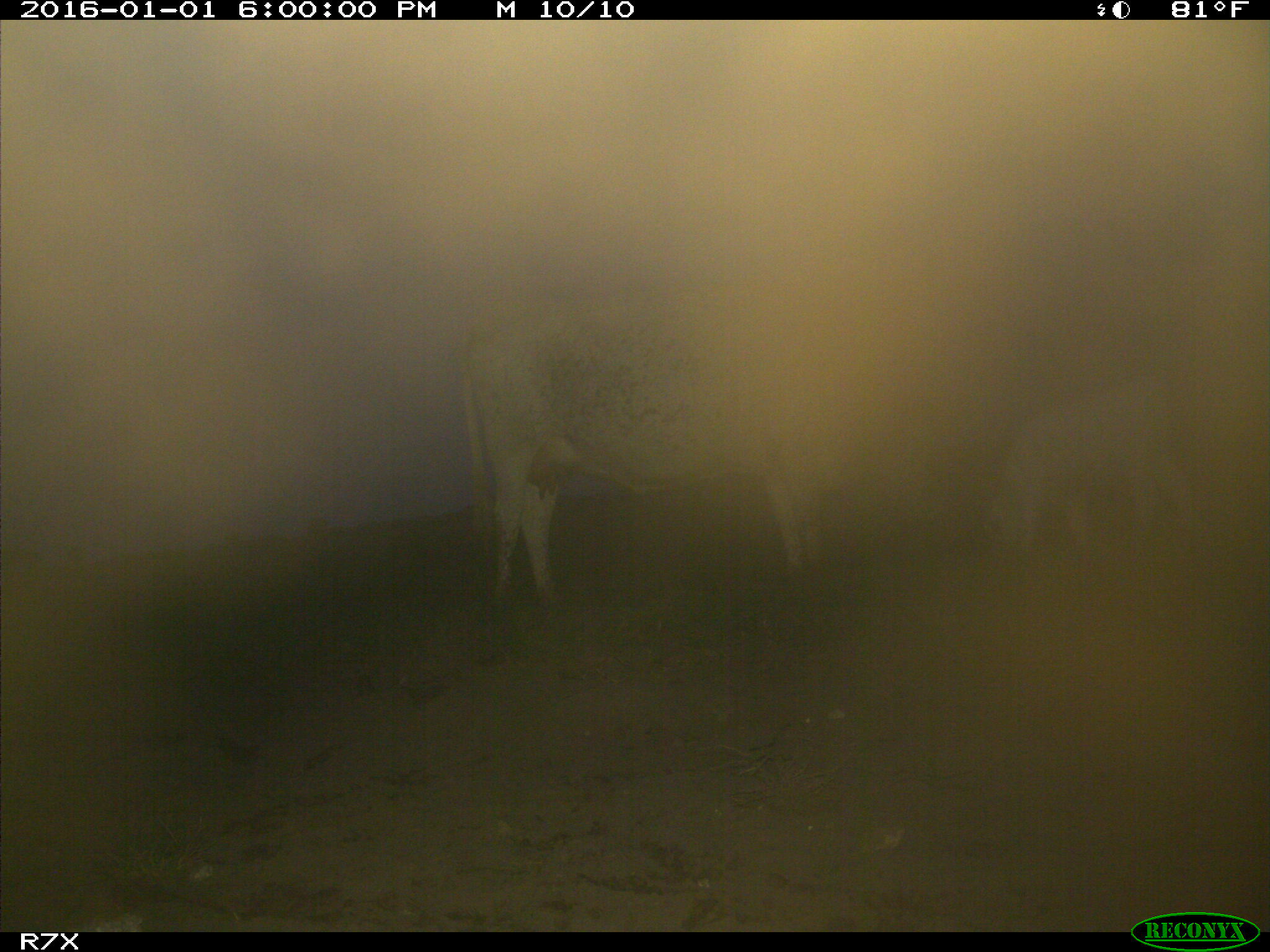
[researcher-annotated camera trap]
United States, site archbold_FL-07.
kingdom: Animalia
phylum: Chordata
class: Mammalia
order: Artiodactyla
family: Bovidae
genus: Bos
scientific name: Bos taurus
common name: domestic cow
Bos taurus (domestic cow).